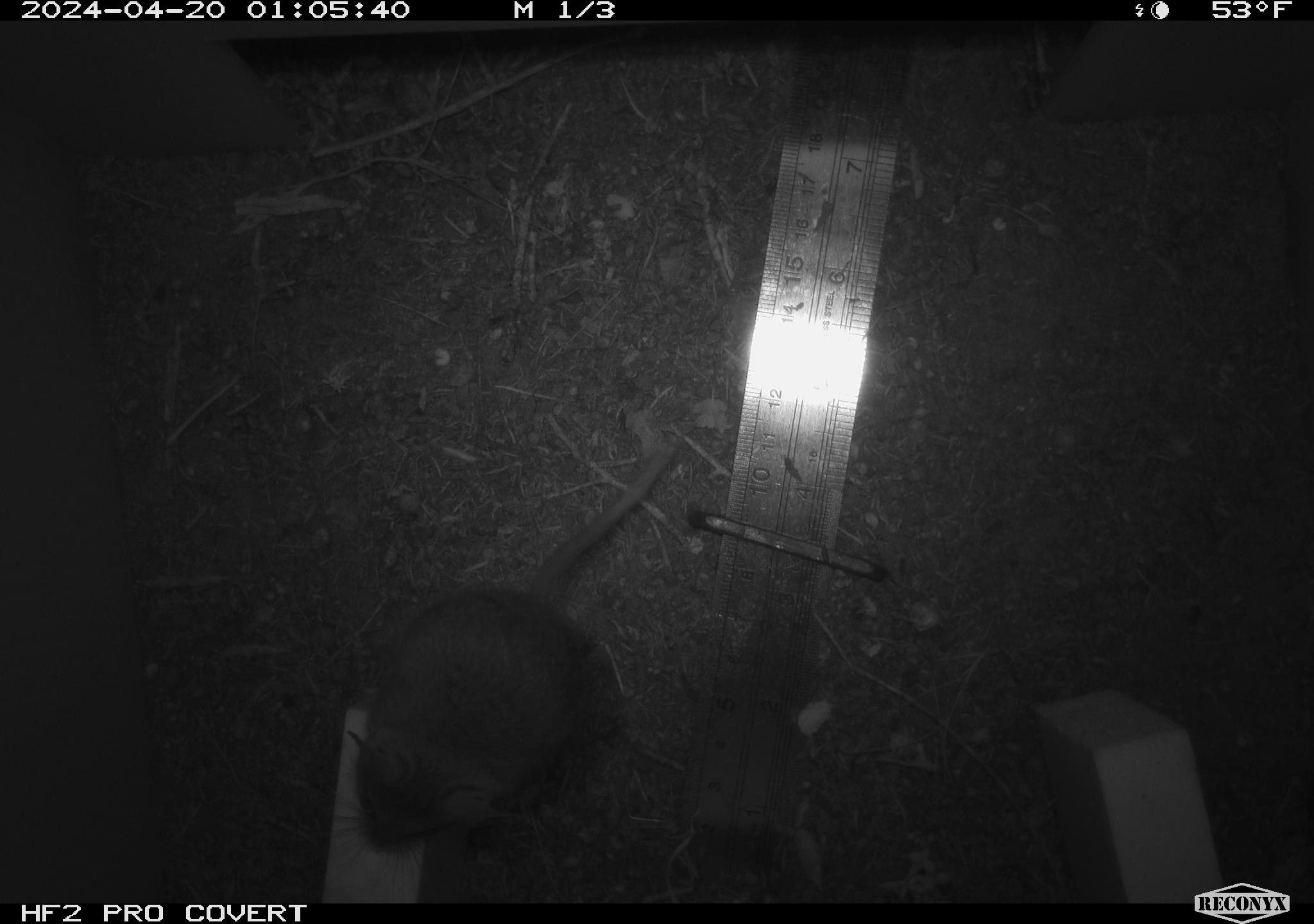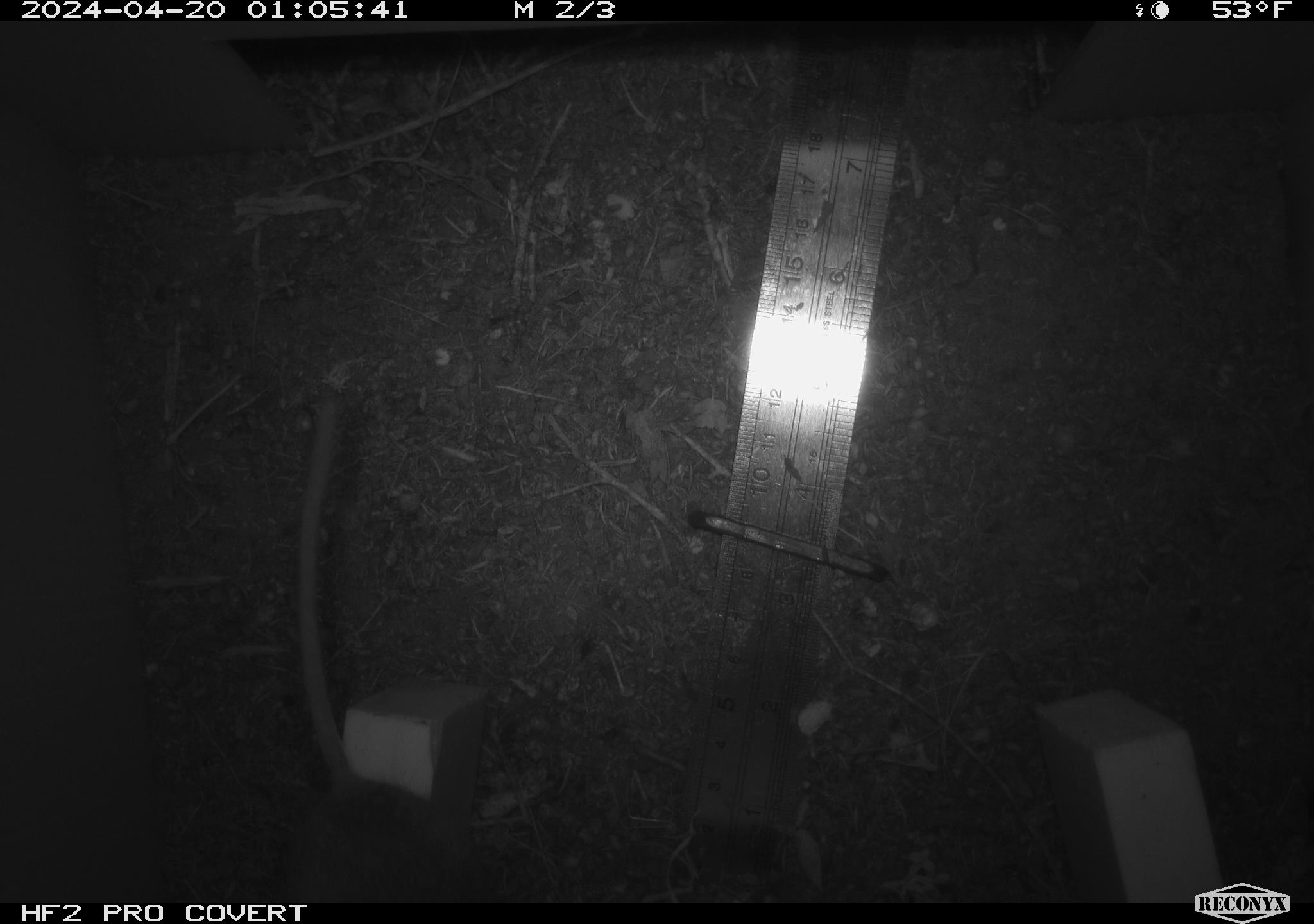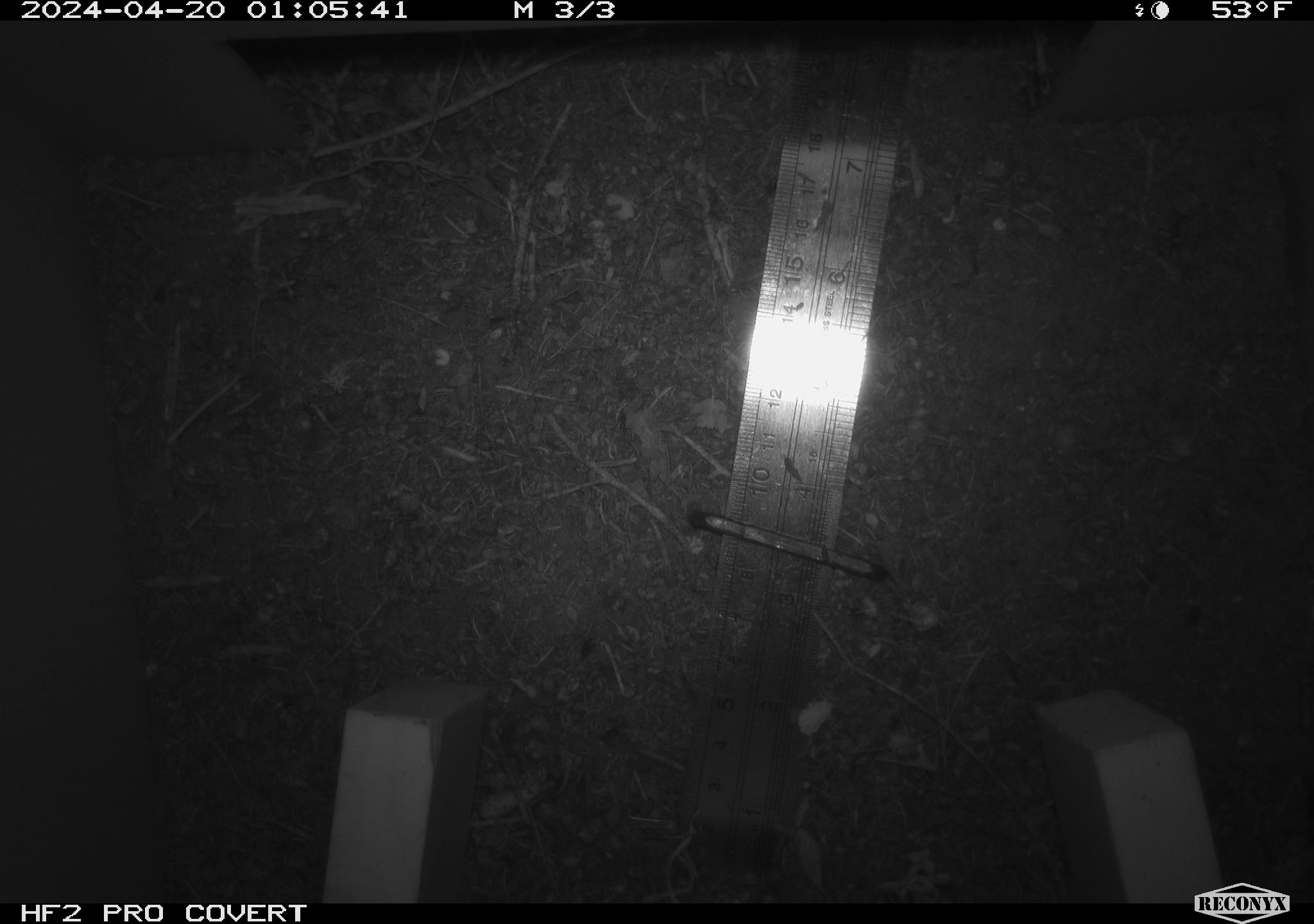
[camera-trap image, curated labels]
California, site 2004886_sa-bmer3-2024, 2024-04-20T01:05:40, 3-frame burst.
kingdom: Animalia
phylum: Chordata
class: Mammalia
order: Rodentia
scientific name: Rodentia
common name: mouse species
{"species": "mouse species (Rodentia)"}